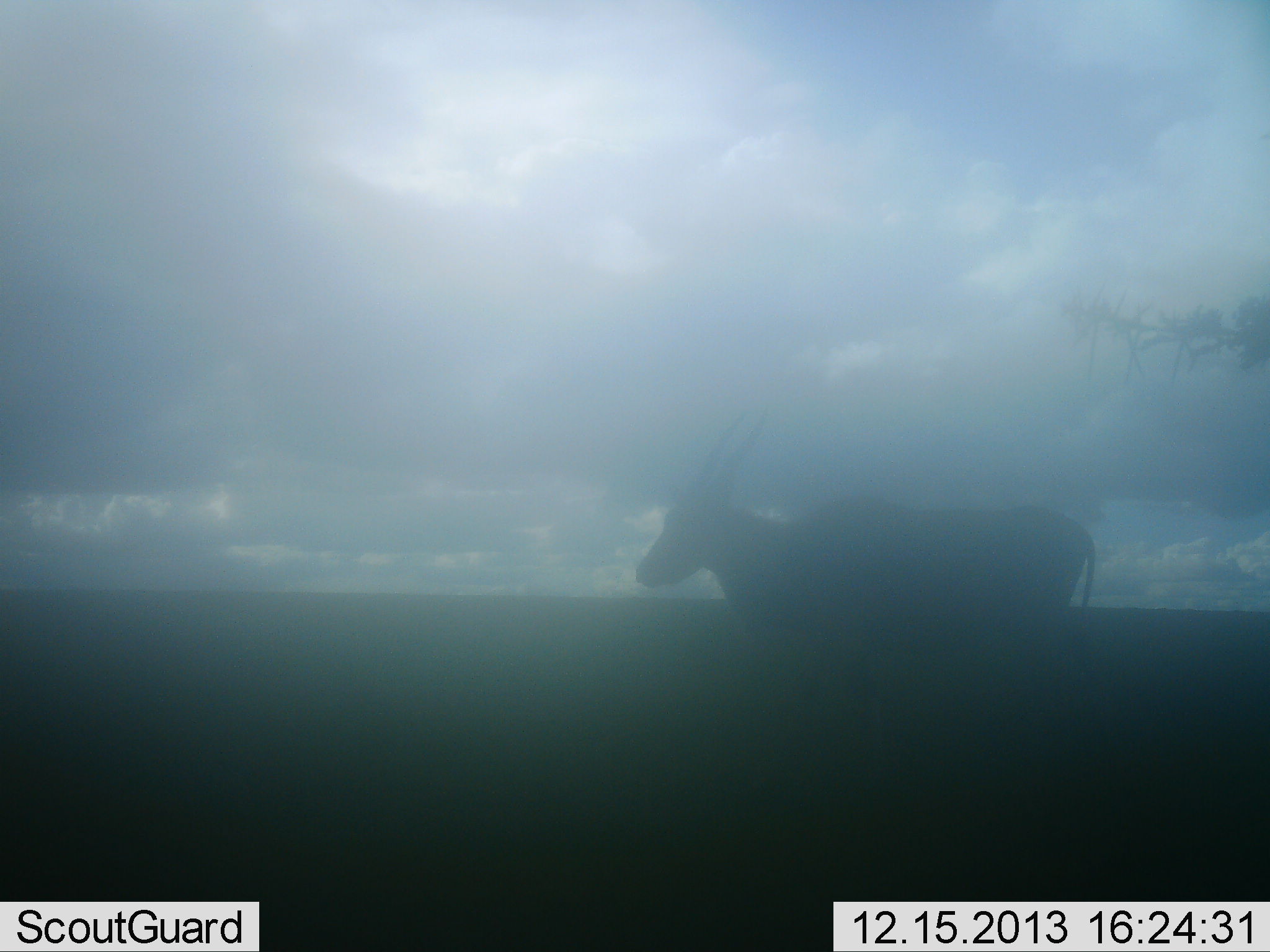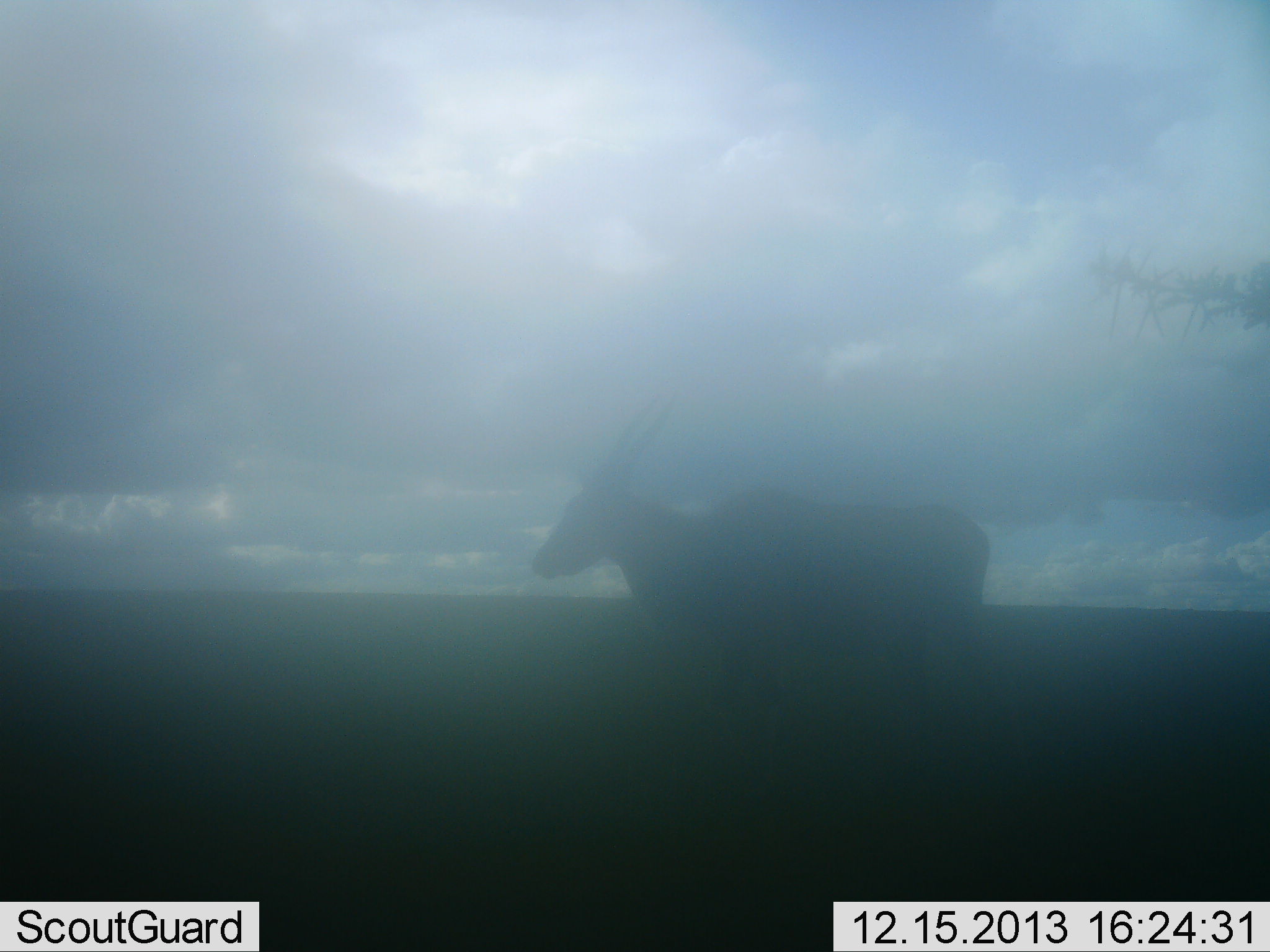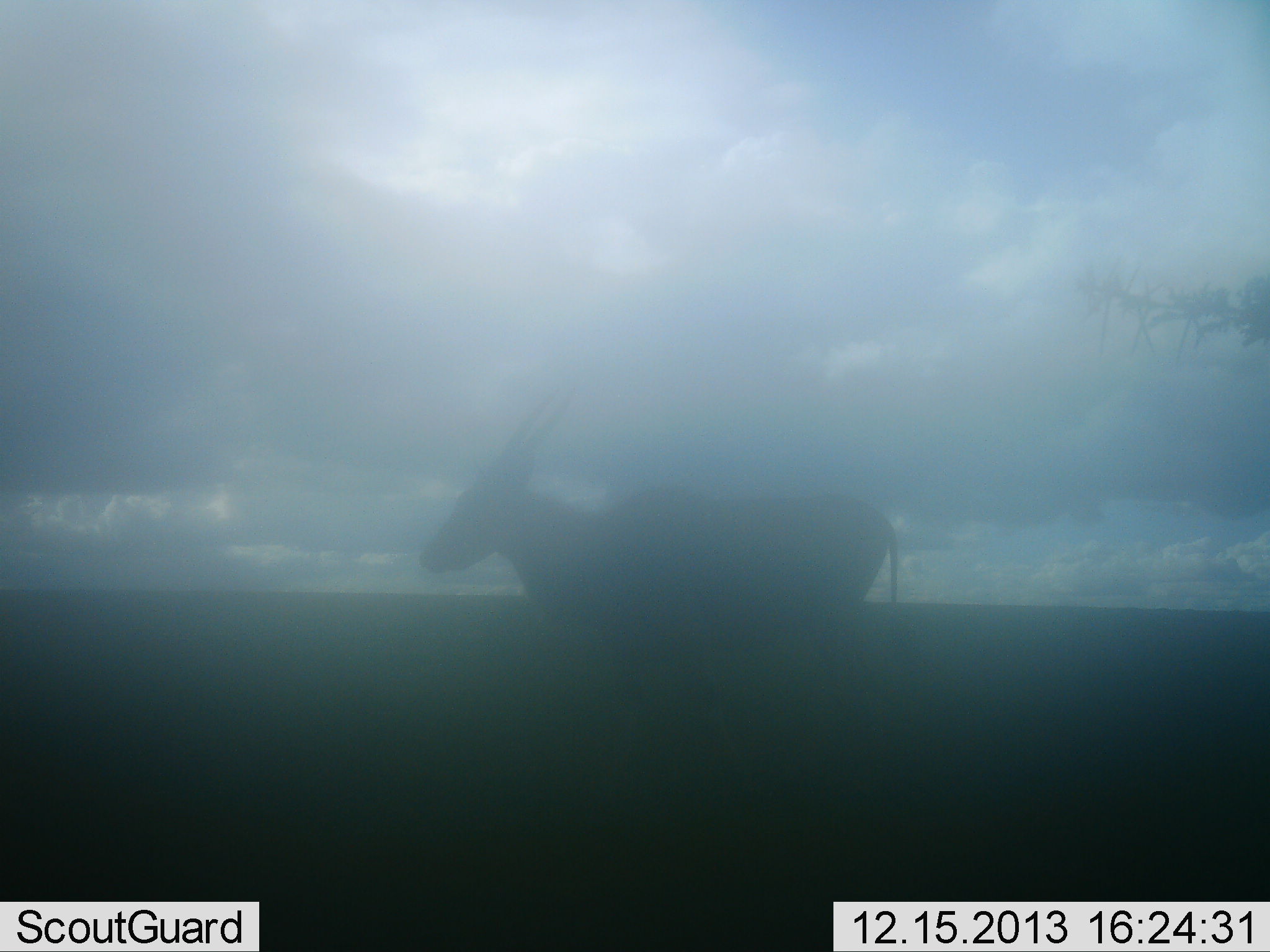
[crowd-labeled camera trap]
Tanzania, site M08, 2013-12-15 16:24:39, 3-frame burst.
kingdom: Animalia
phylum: Chordata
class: Mammalia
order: Artiodactyla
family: Bovidae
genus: Tragelaphus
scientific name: Tragelaphus oryx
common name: eland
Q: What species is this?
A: Eland (Tragelaphus oryx).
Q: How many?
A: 1.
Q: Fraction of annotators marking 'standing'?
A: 10%.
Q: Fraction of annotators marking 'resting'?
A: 0%.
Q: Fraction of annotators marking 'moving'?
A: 90%.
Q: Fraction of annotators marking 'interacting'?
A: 0%.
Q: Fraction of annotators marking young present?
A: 0%.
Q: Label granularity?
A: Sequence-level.